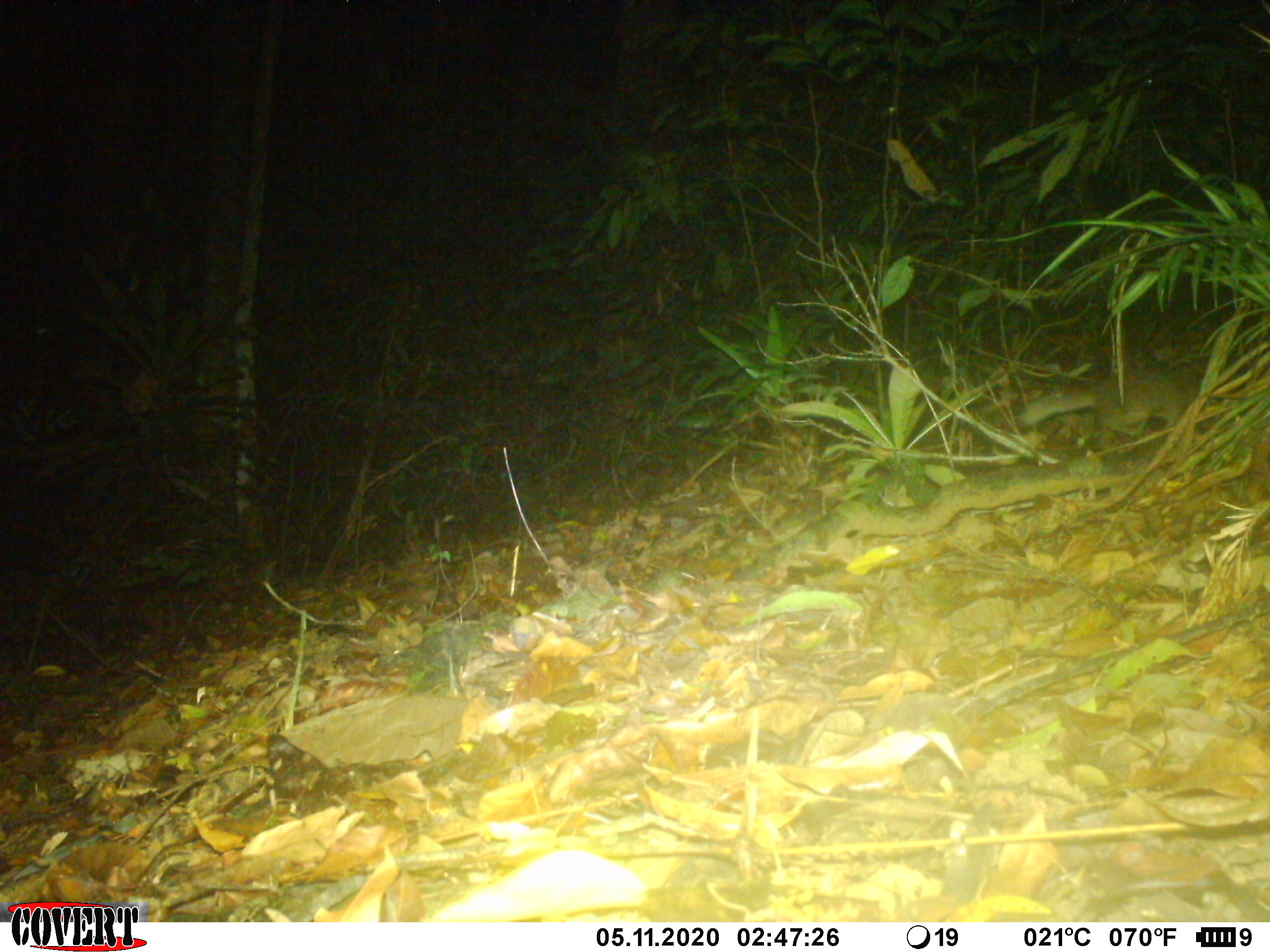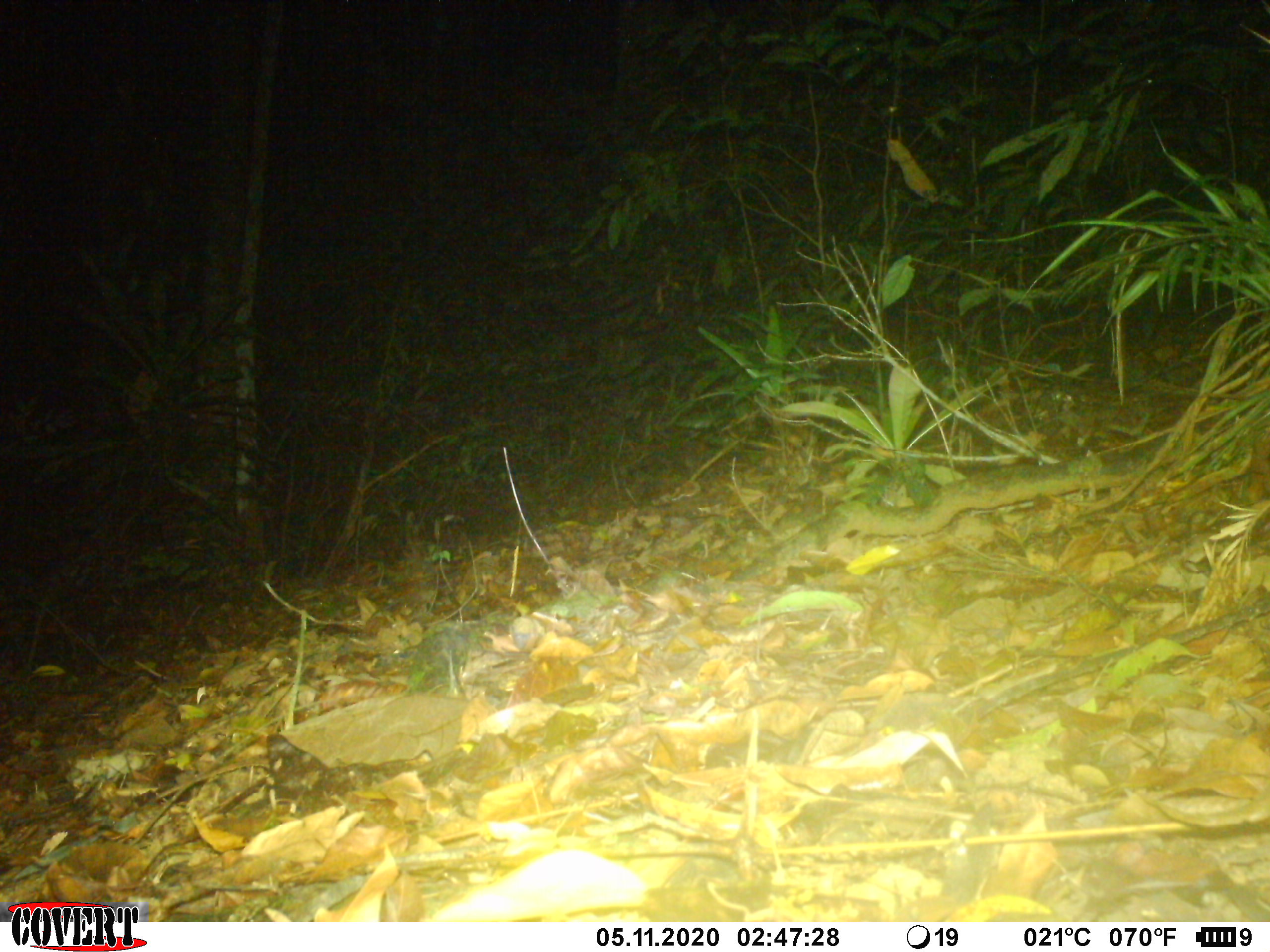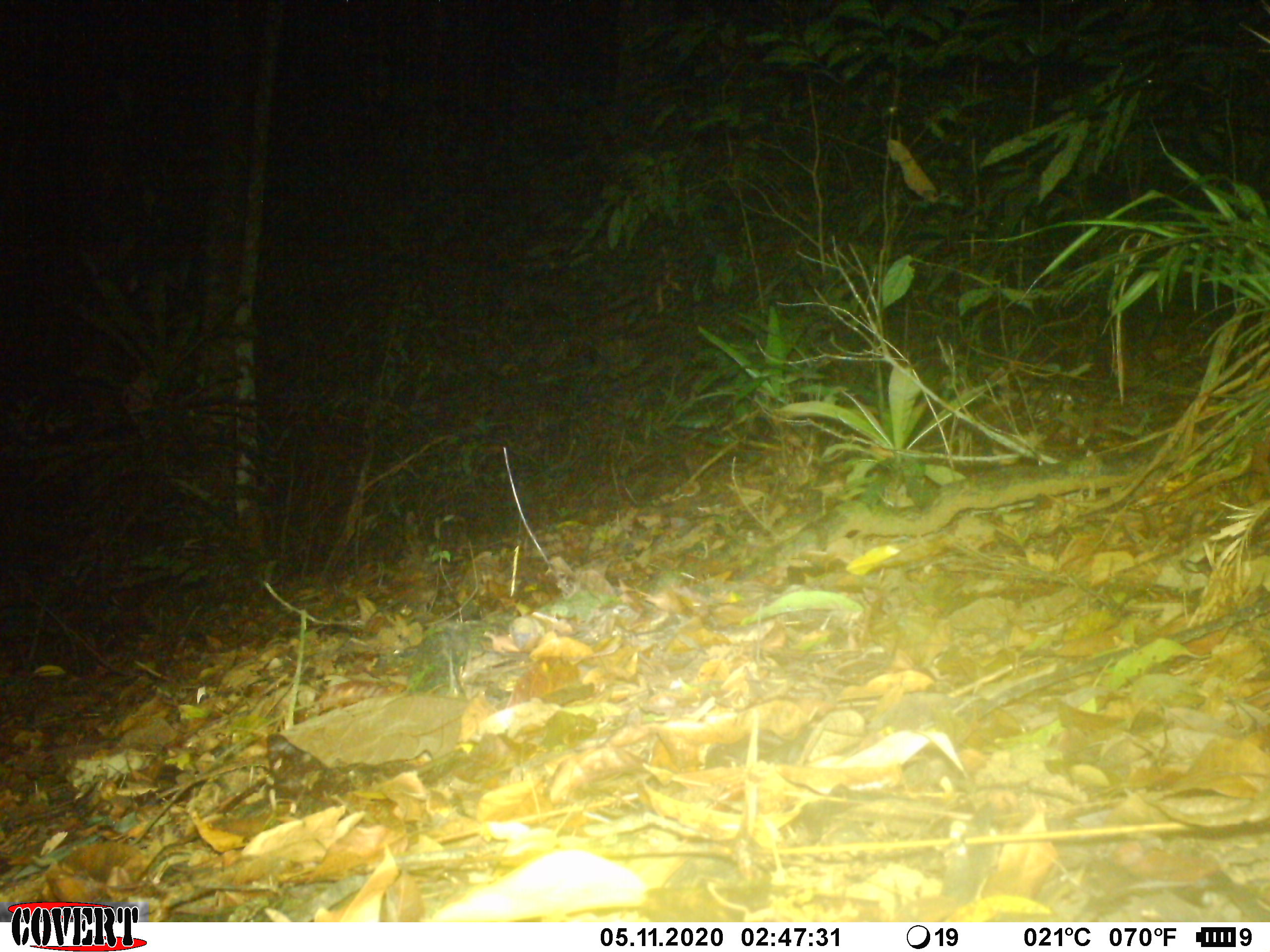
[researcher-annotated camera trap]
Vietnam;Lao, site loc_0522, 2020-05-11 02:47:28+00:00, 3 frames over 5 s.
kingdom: Animalia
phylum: Chordata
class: Mammalia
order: Carnivora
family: Mustelidae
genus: Melogale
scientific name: Melogale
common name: ferret badger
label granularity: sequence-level